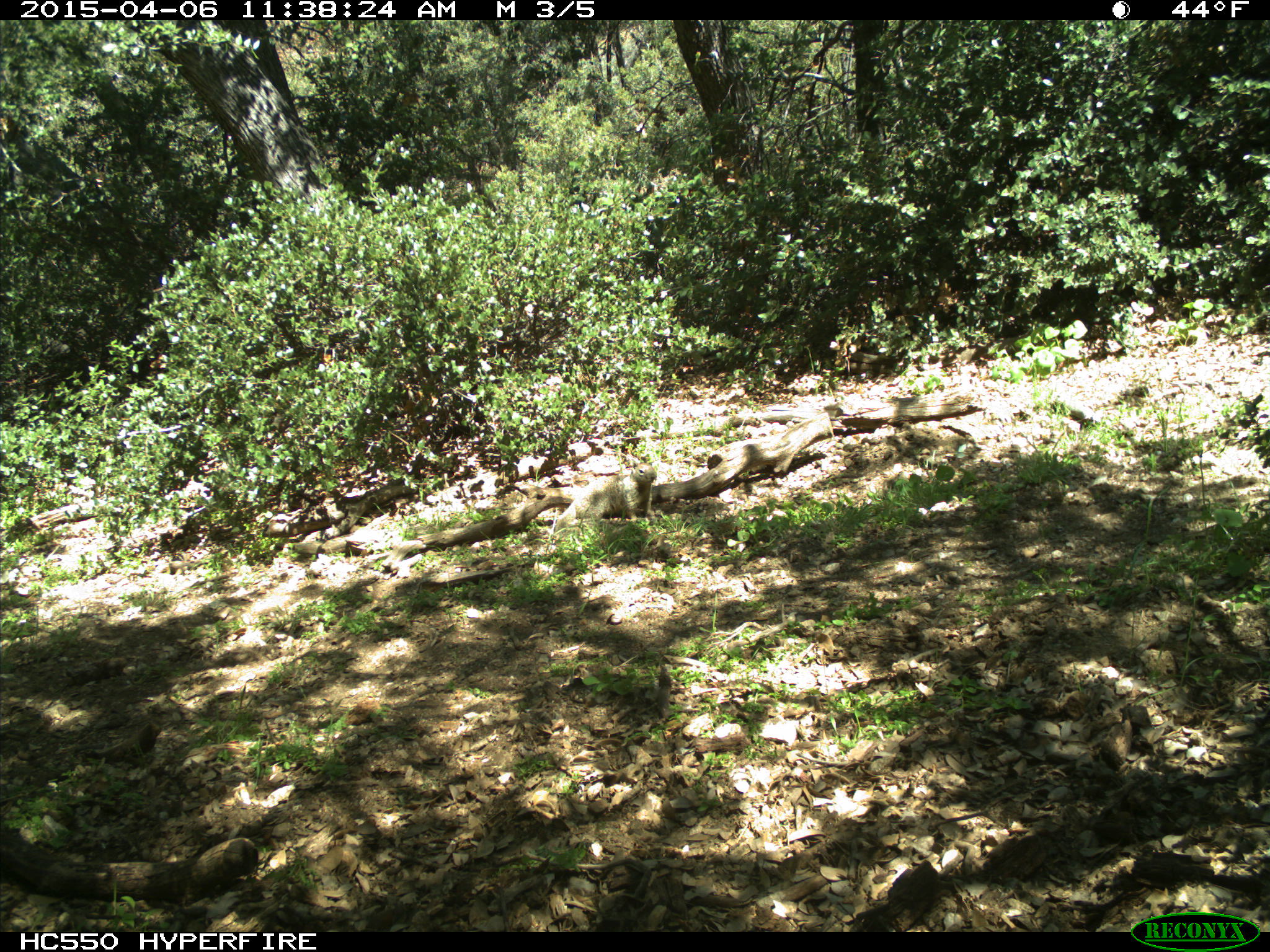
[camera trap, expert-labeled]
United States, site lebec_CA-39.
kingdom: Animalia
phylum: Chordata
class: Mammalia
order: Rodentia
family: Sciuridae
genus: Otospermophilus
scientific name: Otospermophilus beecheyi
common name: california ground squirrel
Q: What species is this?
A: Otospermophilus beecheyi (california ground squirrel).